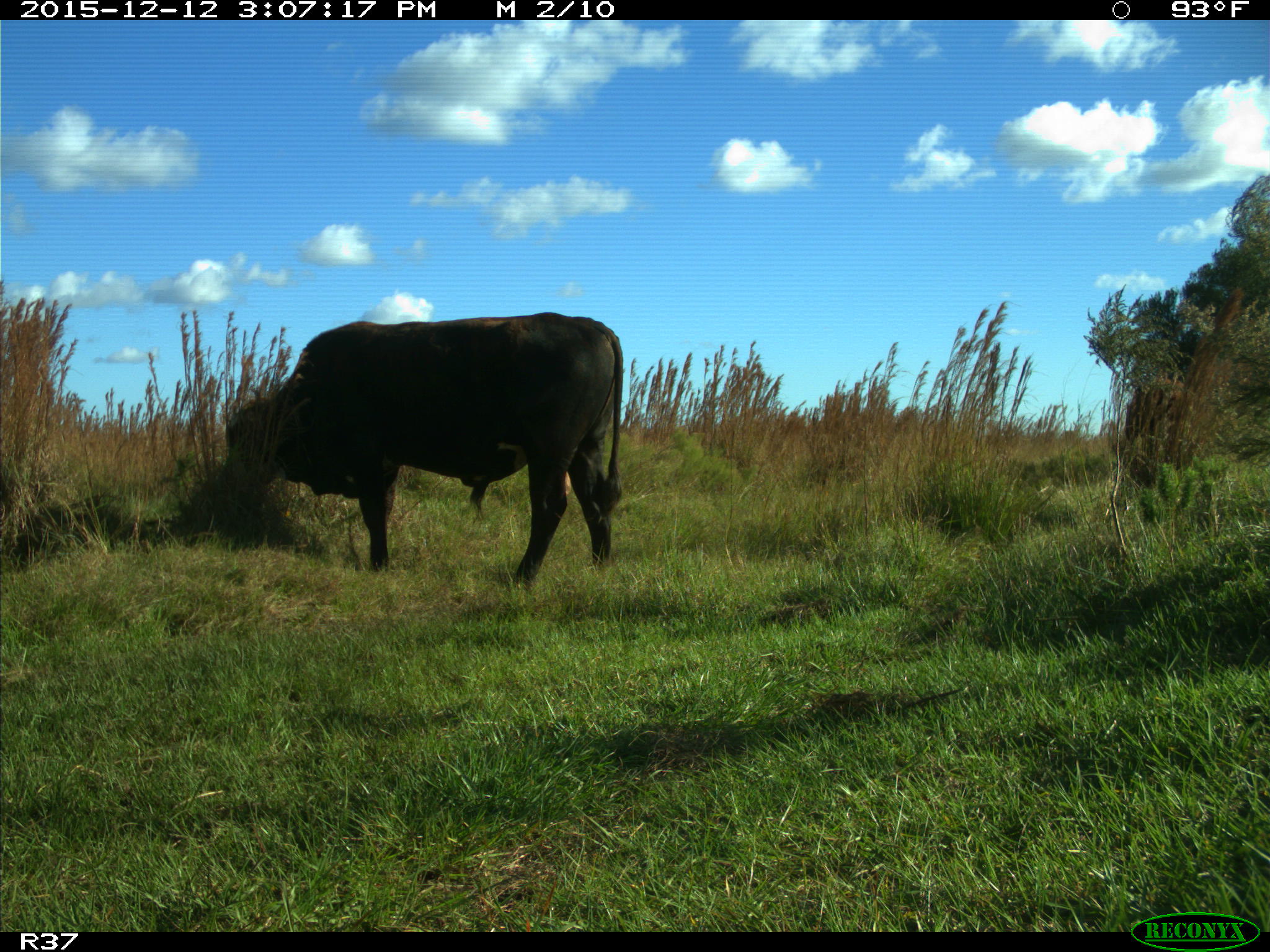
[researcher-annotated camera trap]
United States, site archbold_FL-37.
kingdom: Animalia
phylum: Chordata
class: Mammalia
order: Artiodactyla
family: Bovidae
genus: Bos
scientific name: Bos taurus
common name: domestic cow